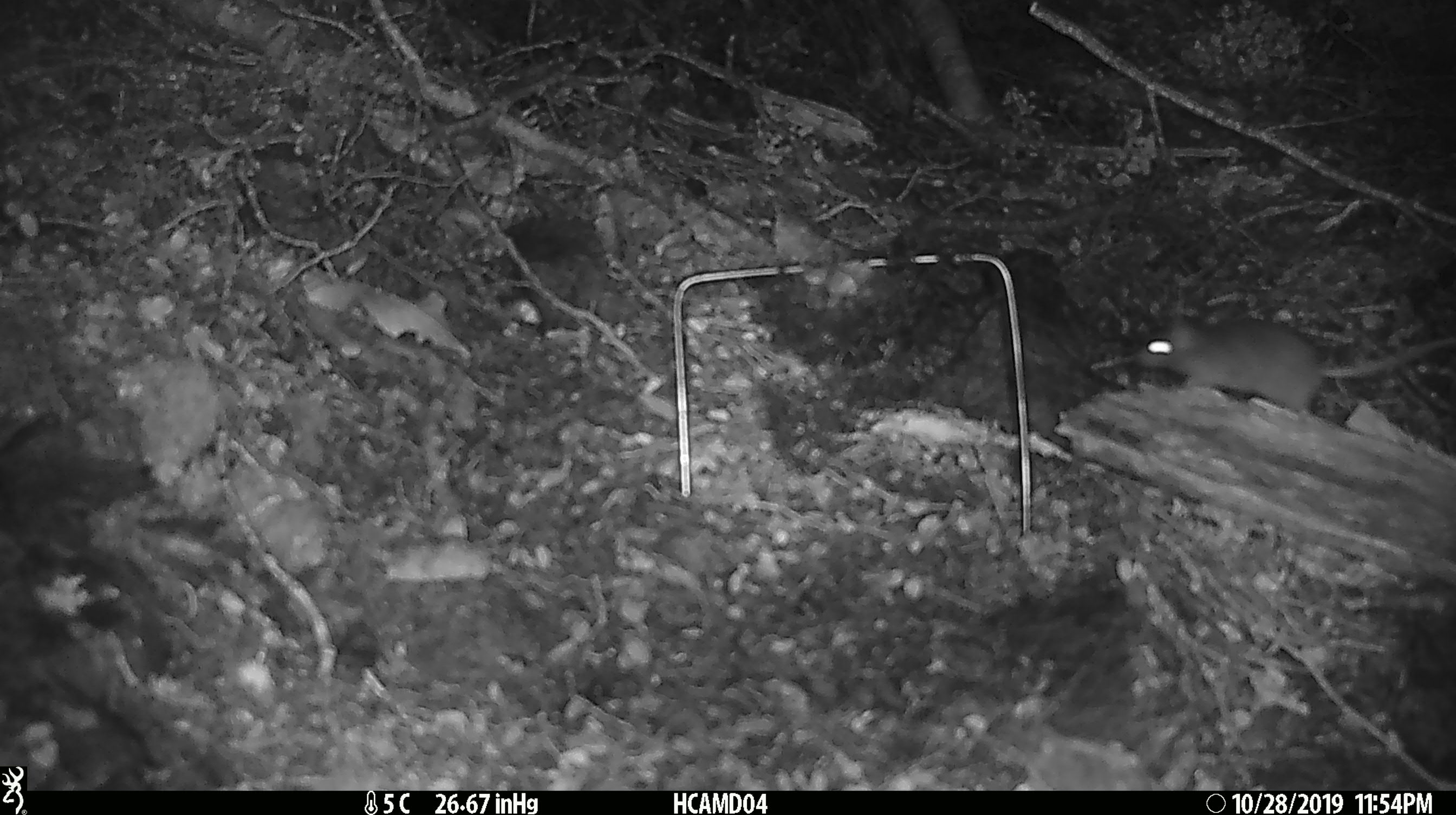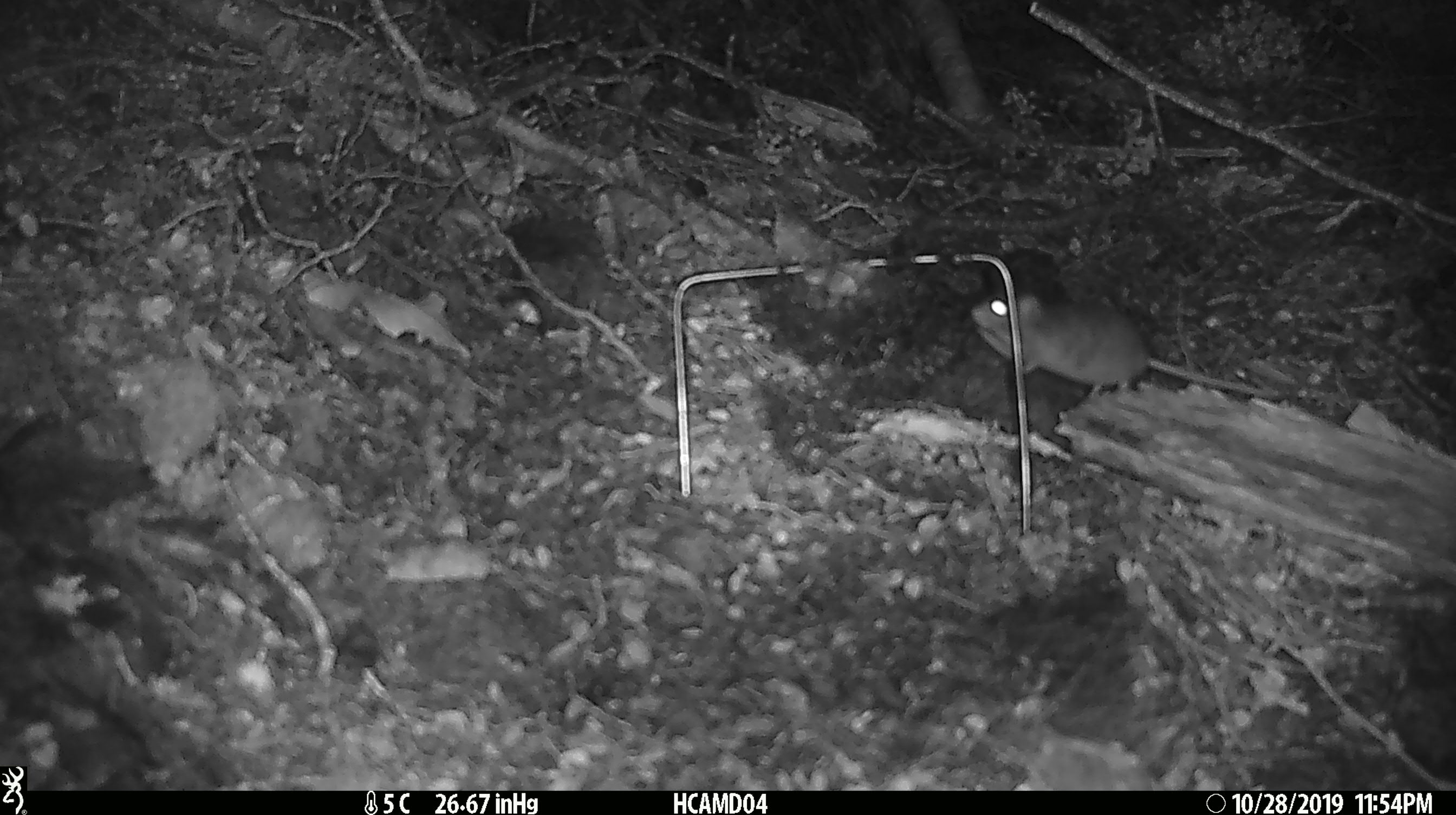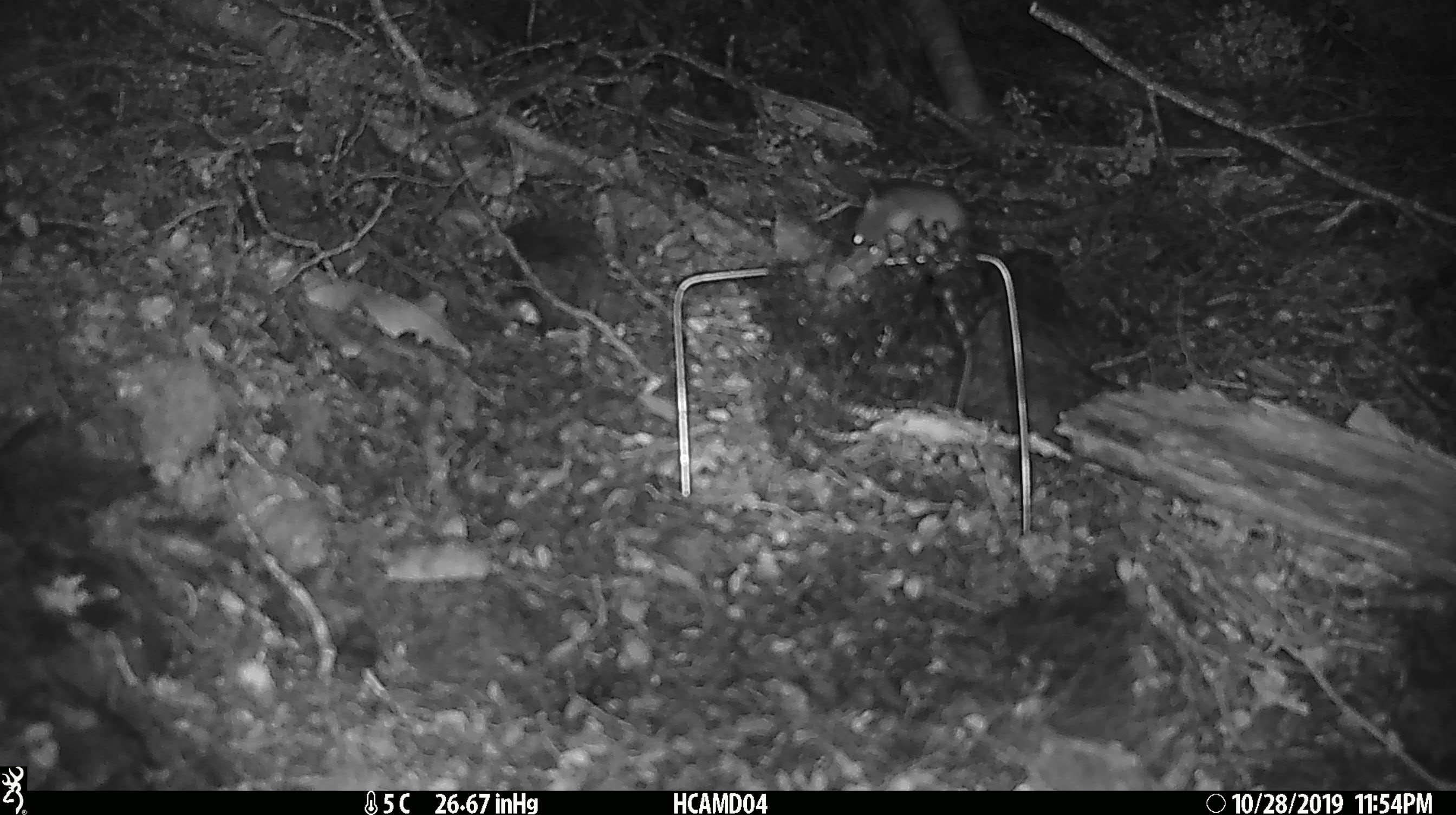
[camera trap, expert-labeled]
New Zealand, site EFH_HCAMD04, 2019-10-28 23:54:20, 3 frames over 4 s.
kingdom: Animalia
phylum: Chordata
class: Mammalia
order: Rodentia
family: Muridae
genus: Mus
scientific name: Mus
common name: mouse